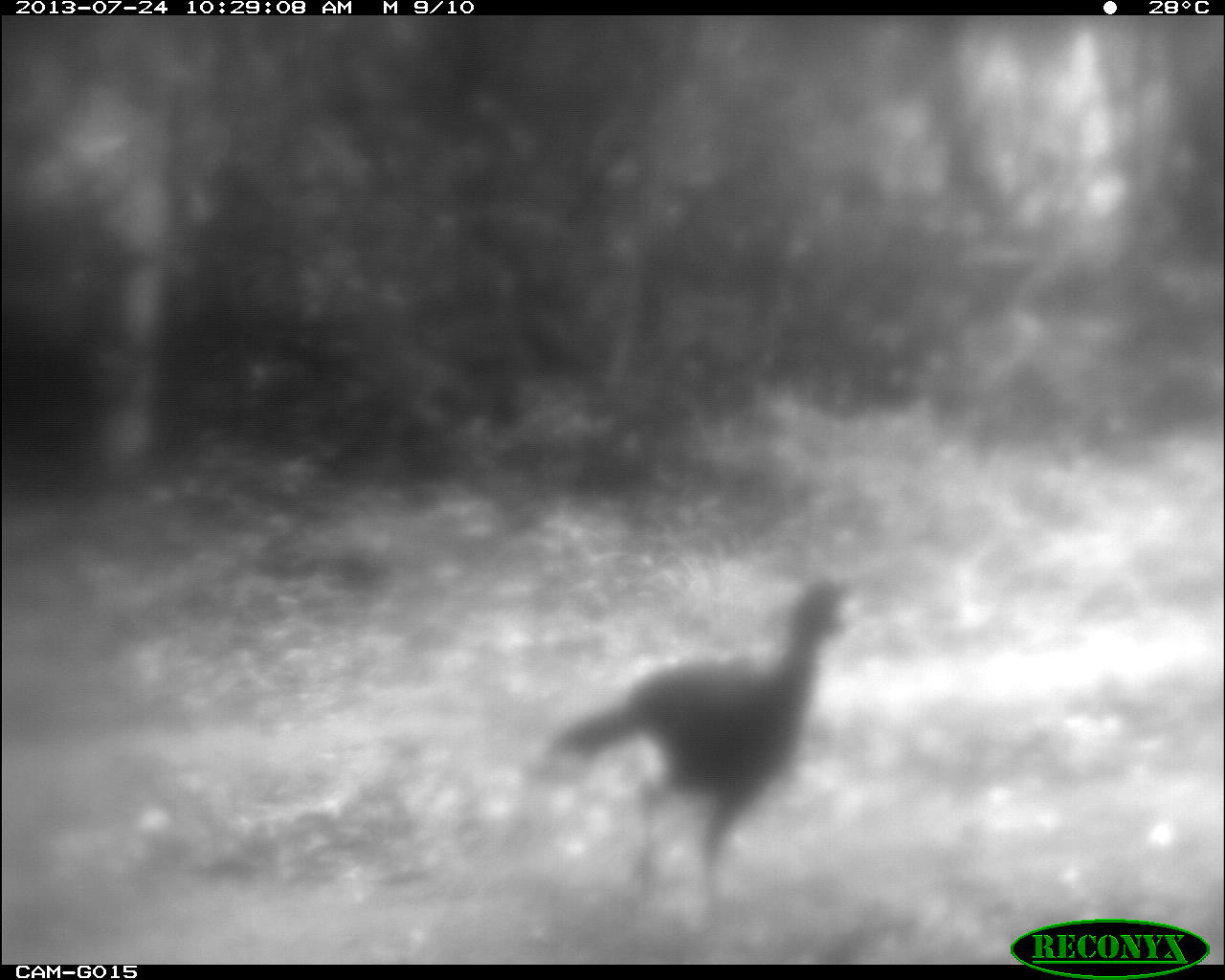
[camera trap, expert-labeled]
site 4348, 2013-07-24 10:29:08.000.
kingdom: Animalia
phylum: Chordata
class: Aves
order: Galliformes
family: Cracidae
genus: Crax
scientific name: Crax rubra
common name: great curassow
Crax rubra (great curassow), count 1, sex male.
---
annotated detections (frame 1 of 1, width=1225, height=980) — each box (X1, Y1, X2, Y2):
crax rubra: (543, 578, 856, 913)